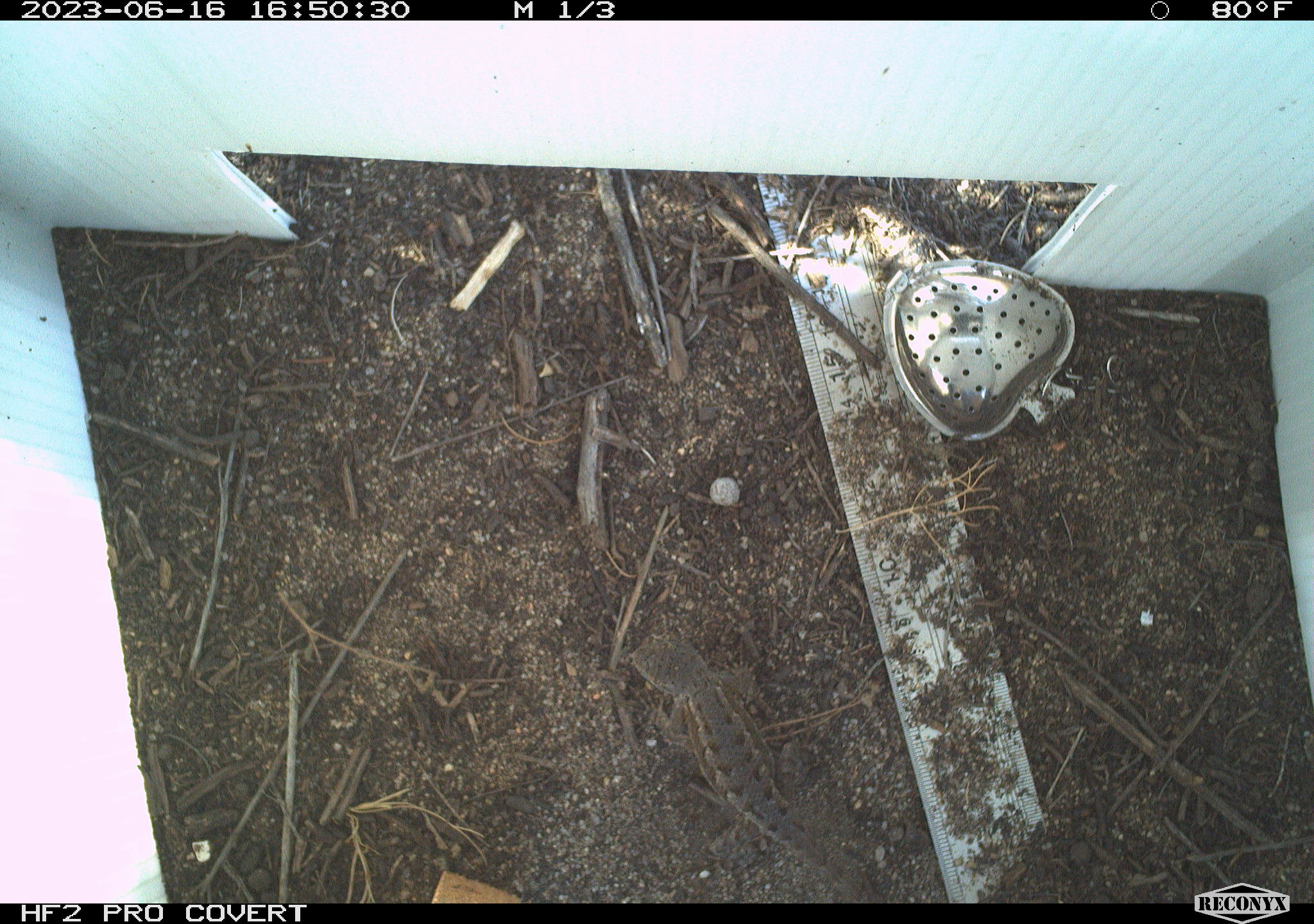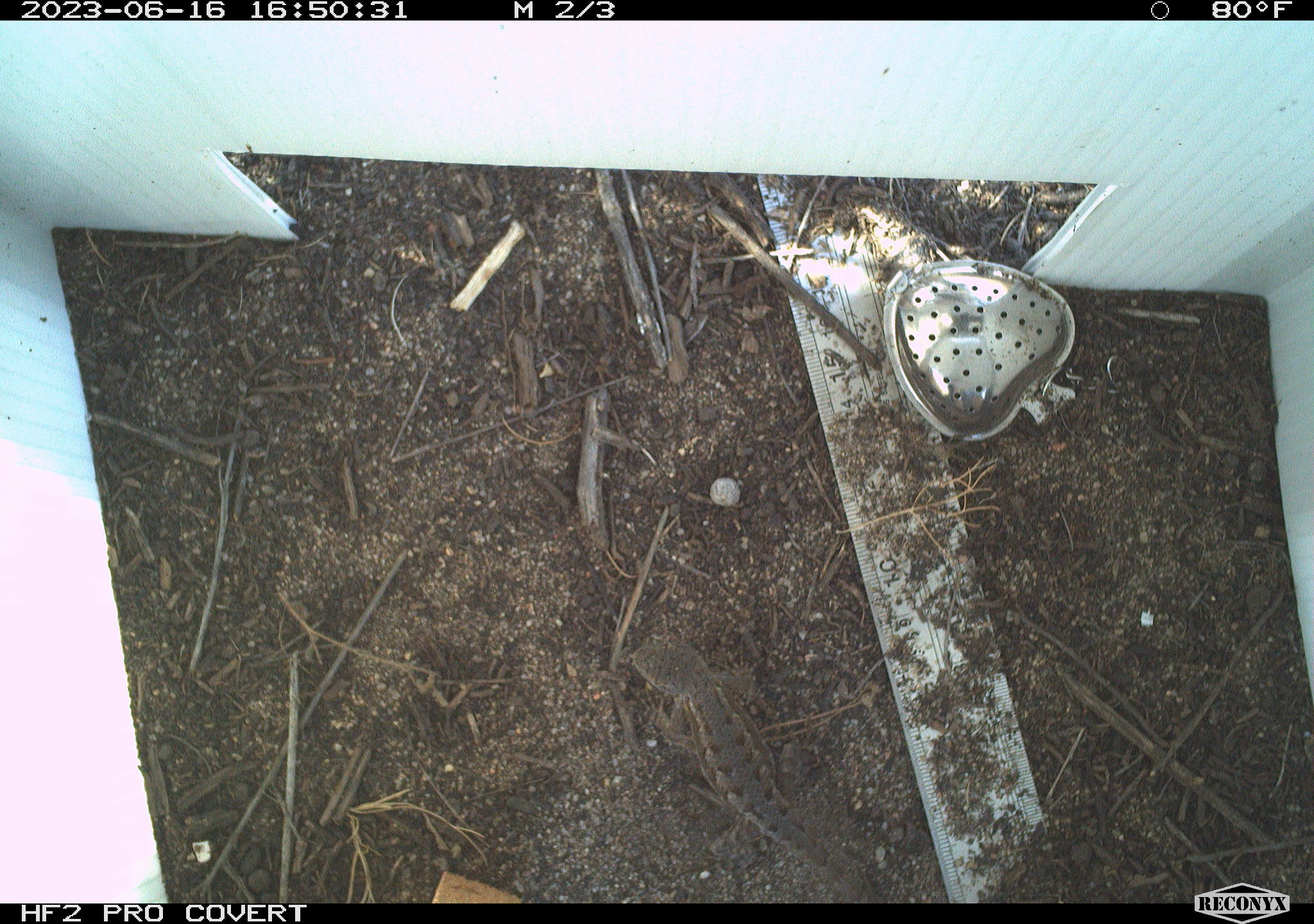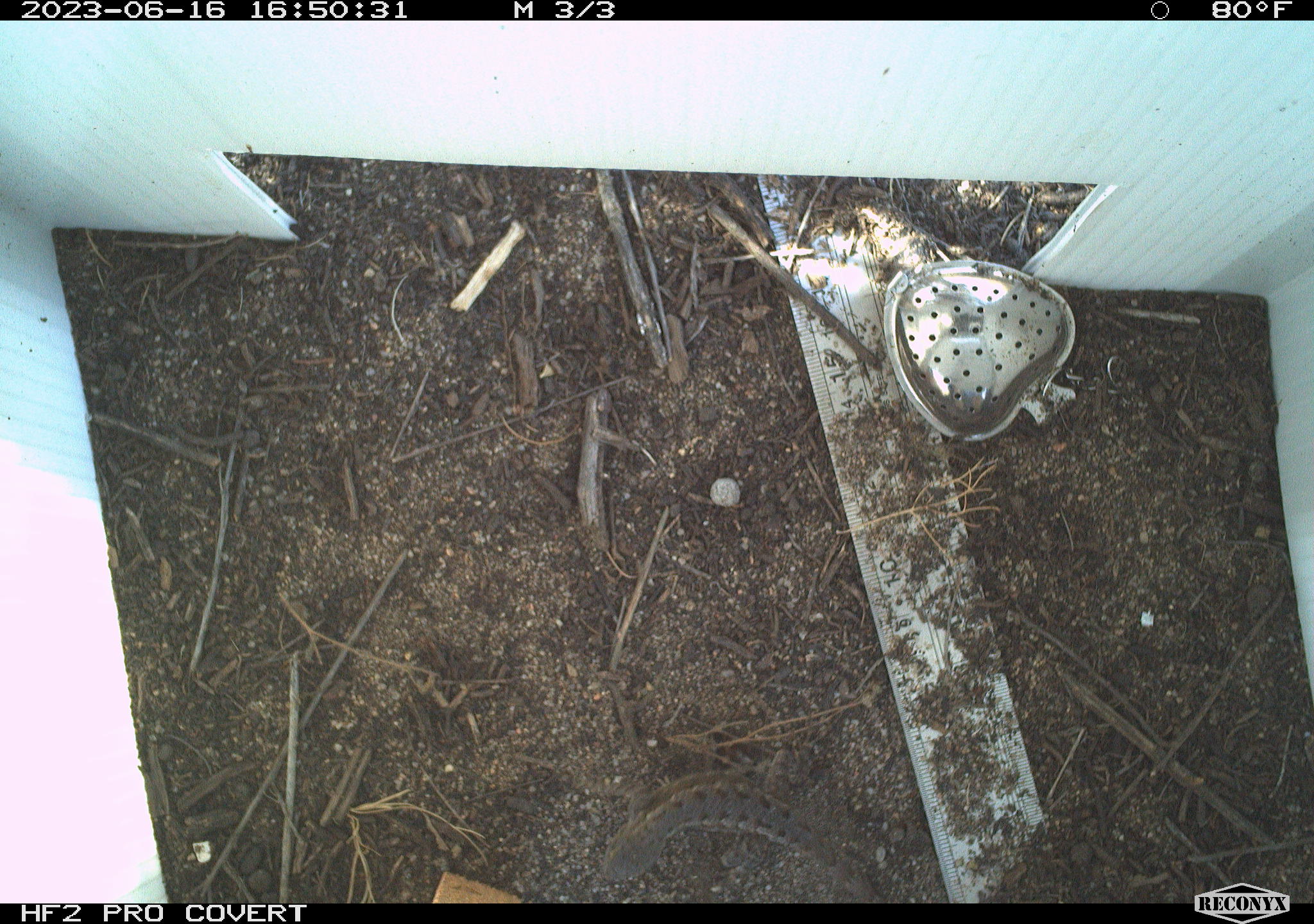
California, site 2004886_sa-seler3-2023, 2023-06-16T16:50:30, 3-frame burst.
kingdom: Animalia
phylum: Chordata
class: Reptilia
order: Squamata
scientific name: Squamata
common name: lizards and snakes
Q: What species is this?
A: Lizards and snakes (Squamata).